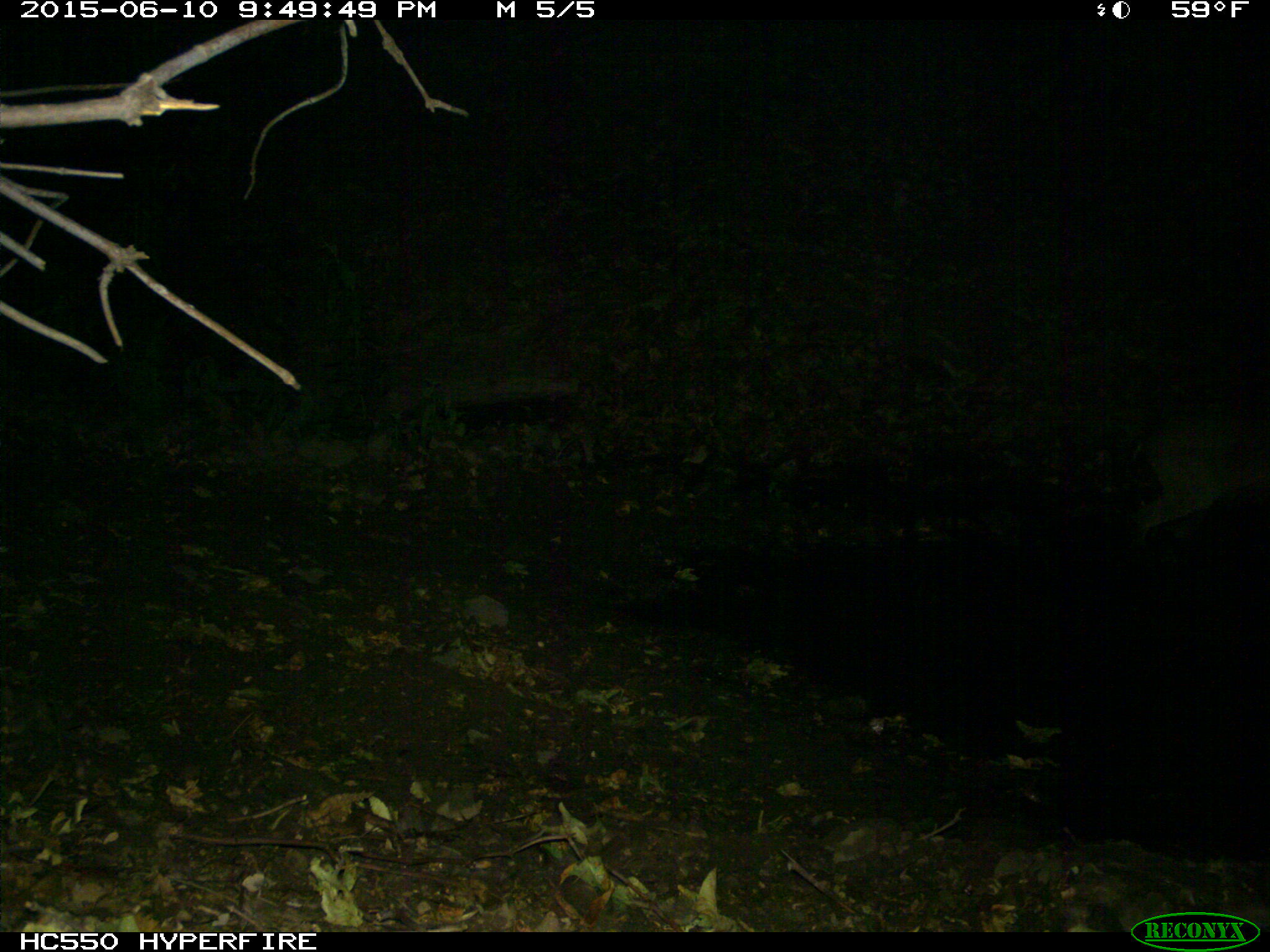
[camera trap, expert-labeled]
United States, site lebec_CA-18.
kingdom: Animalia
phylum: Chordata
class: Mammalia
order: Artiodactyla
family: Cervidae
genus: Odocoileus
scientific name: Odocoileus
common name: deer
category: unidentified deer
Unidentified deer (deer) (Odocoileus).